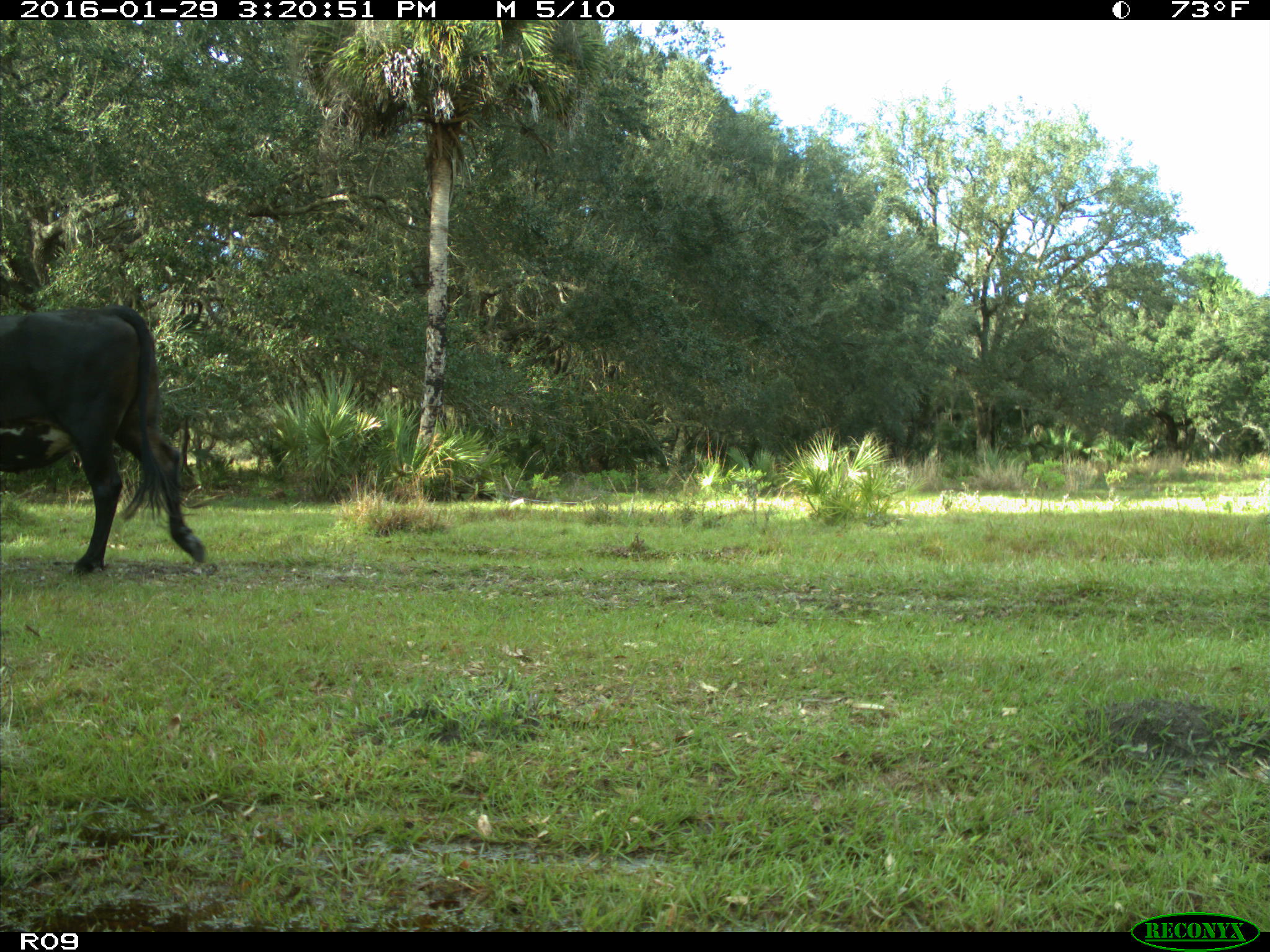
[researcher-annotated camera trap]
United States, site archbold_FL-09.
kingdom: Animalia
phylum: Chordata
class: Mammalia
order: Artiodactyla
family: Bovidae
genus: Bos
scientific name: Bos taurus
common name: domestic cow